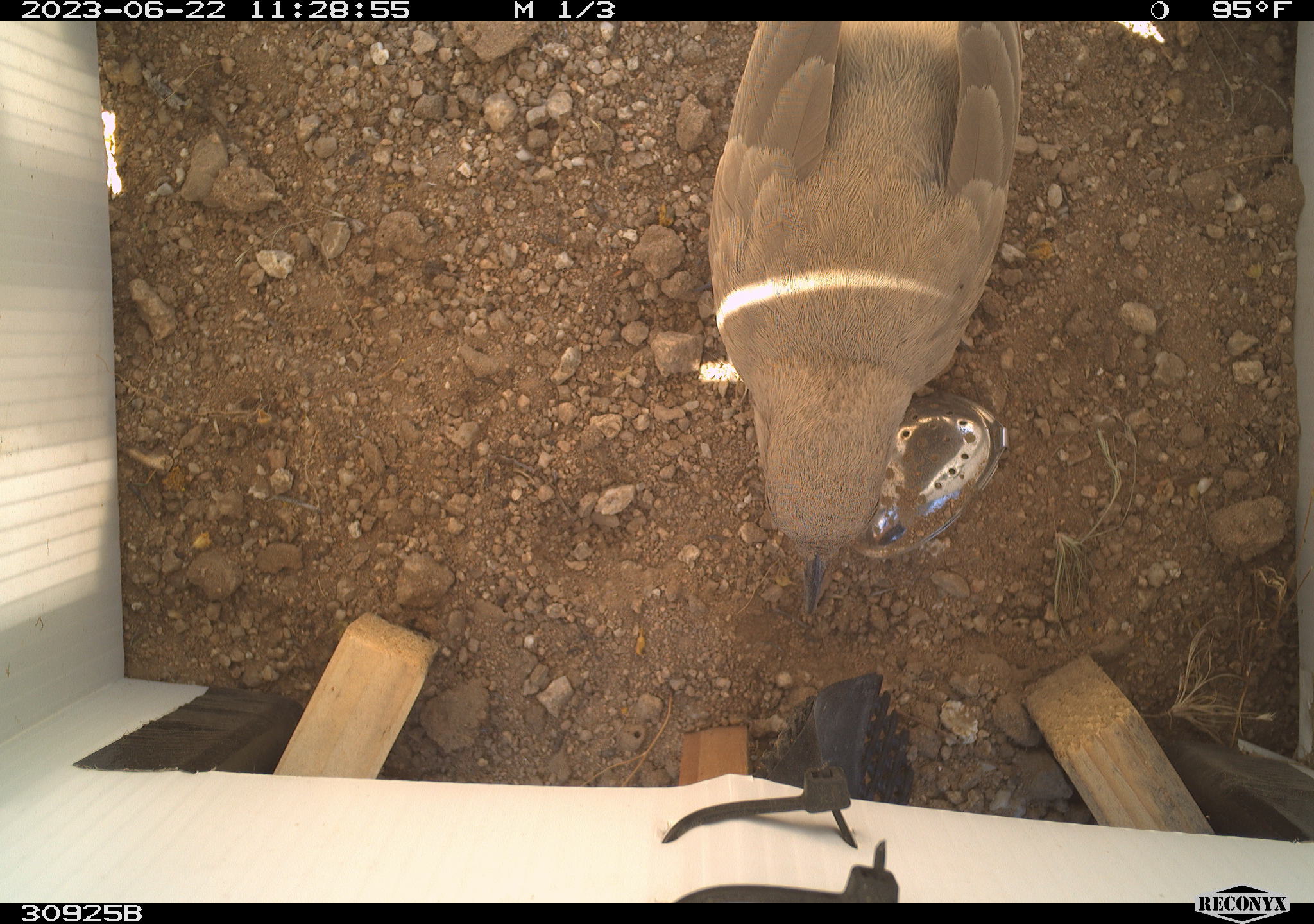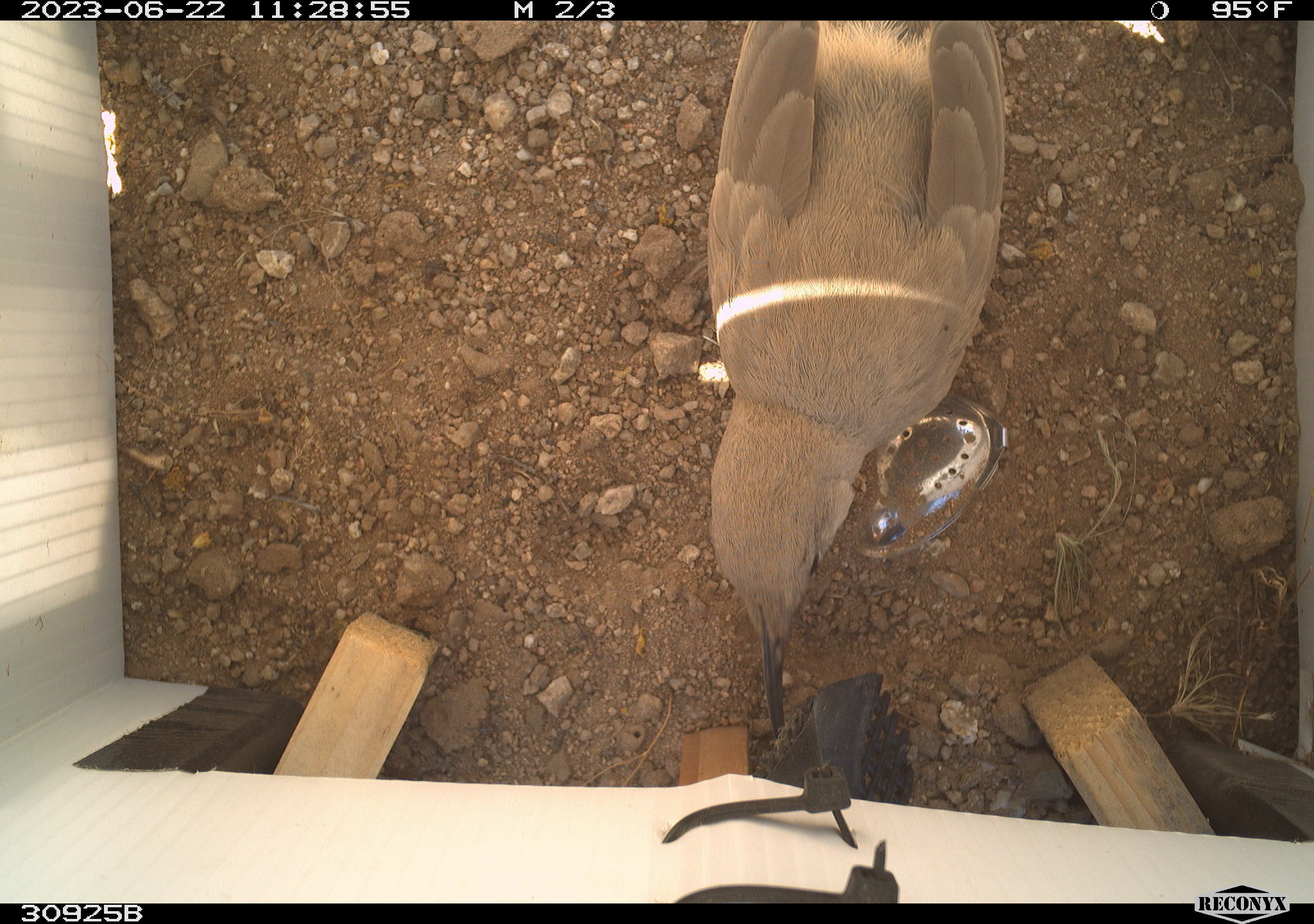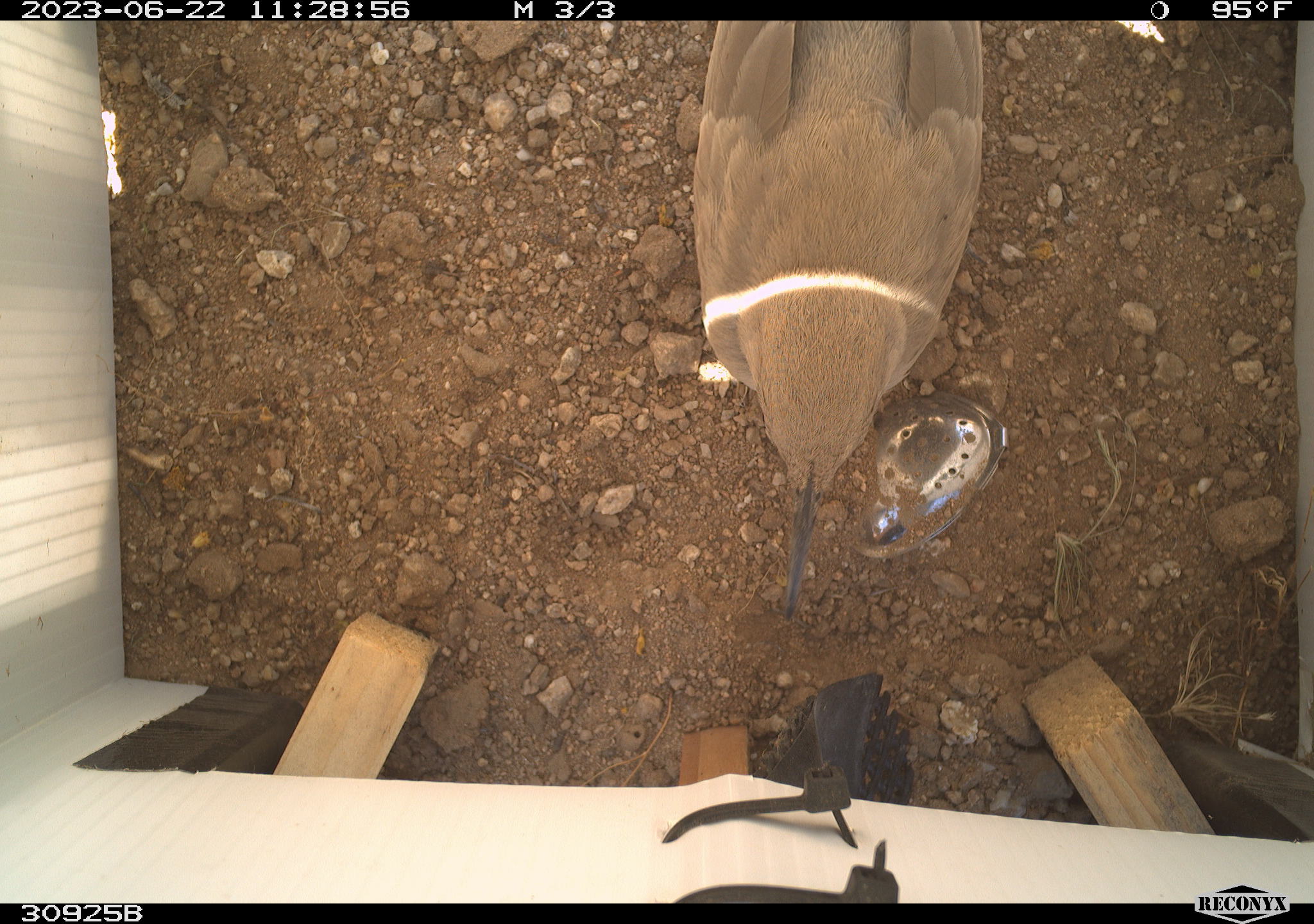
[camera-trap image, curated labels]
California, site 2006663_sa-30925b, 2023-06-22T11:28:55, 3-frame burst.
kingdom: Animalia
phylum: Chordata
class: Aves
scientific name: Aves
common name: bird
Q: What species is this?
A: Bird (Aves).